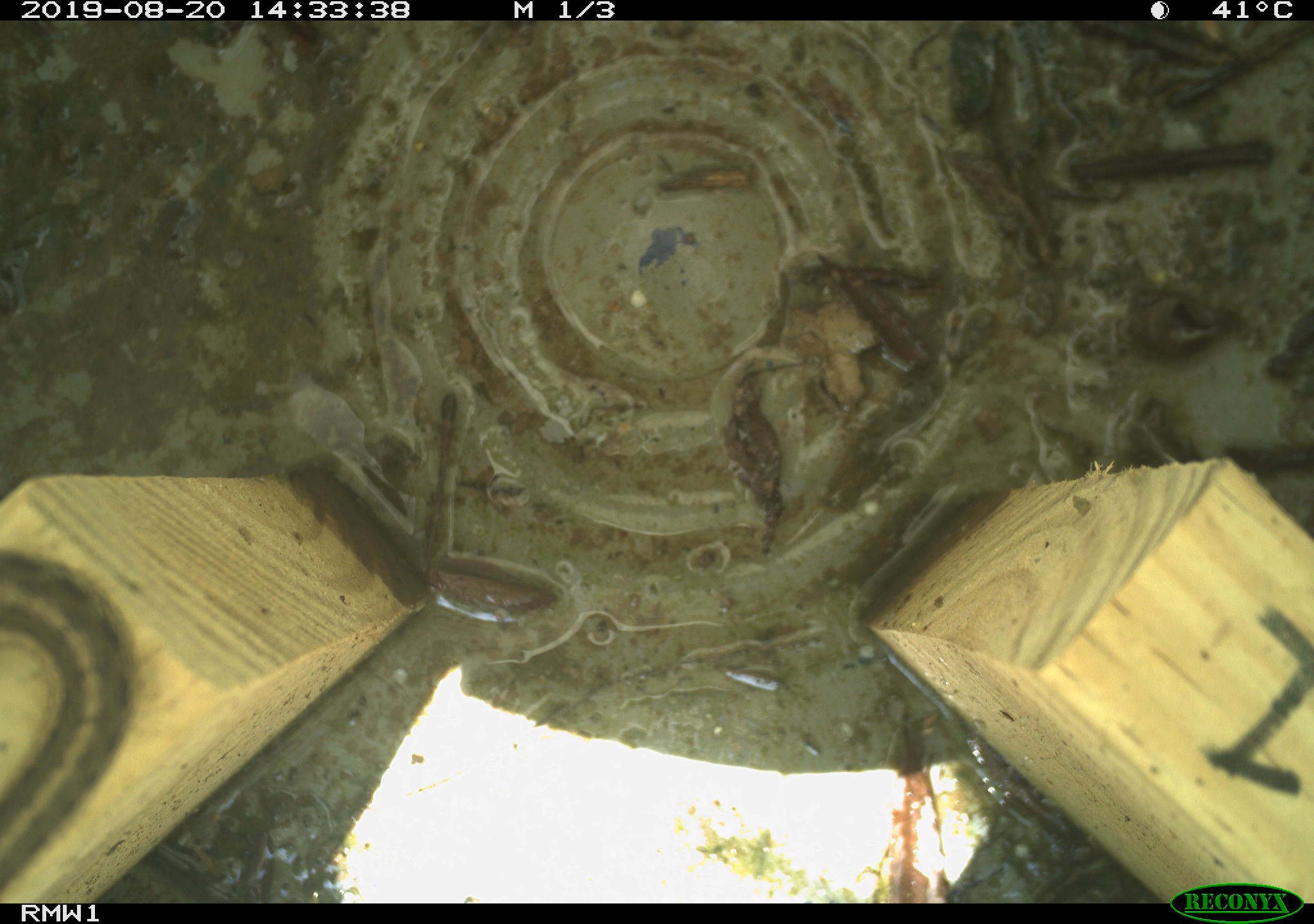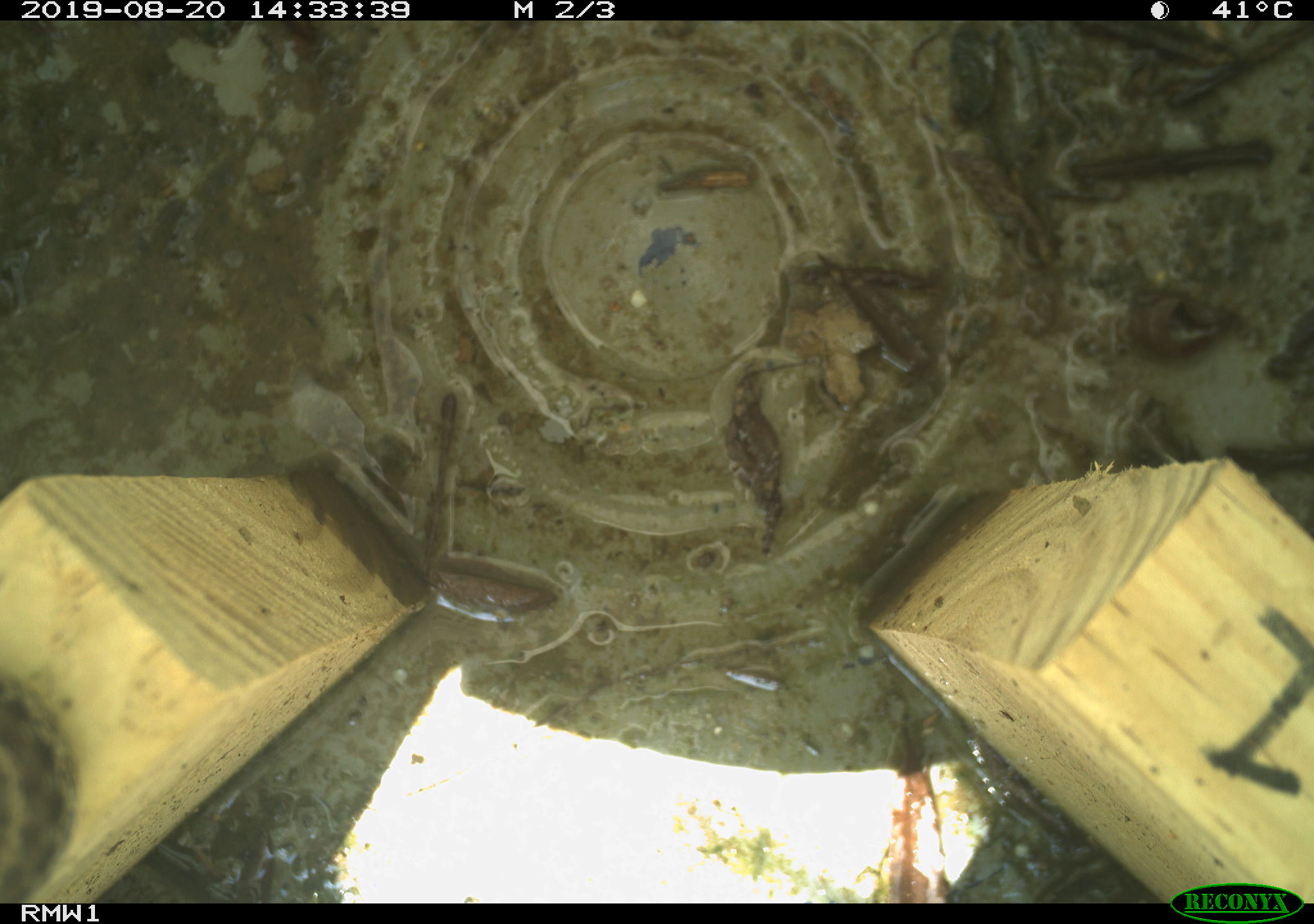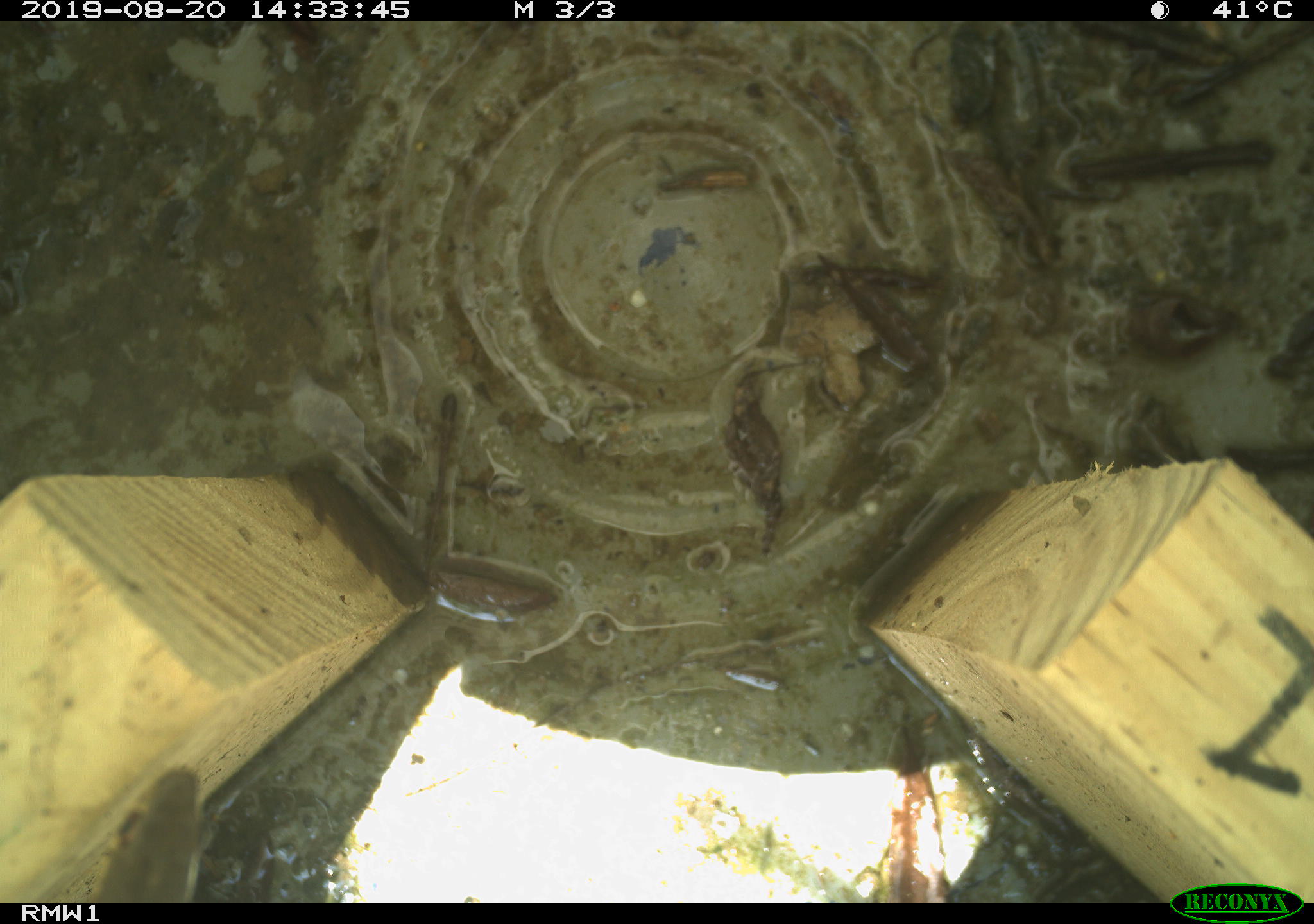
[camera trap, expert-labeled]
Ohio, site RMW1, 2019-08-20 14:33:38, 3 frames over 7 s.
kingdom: Animalia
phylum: Chordata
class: Reptilia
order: Squamata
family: Colubridae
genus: Thamnophis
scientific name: Thamnophis sirtalis sirtalis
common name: eastern gartersnake